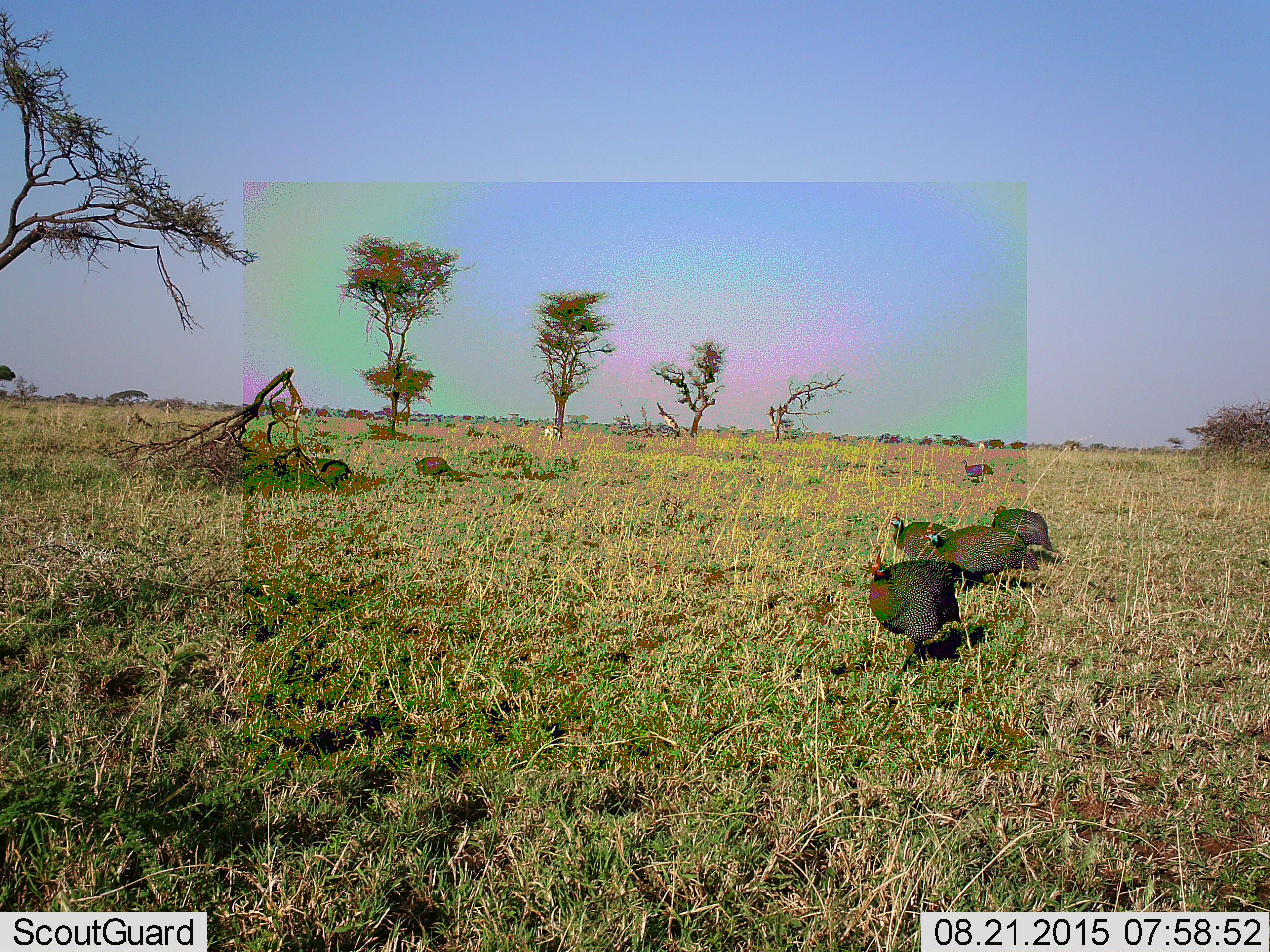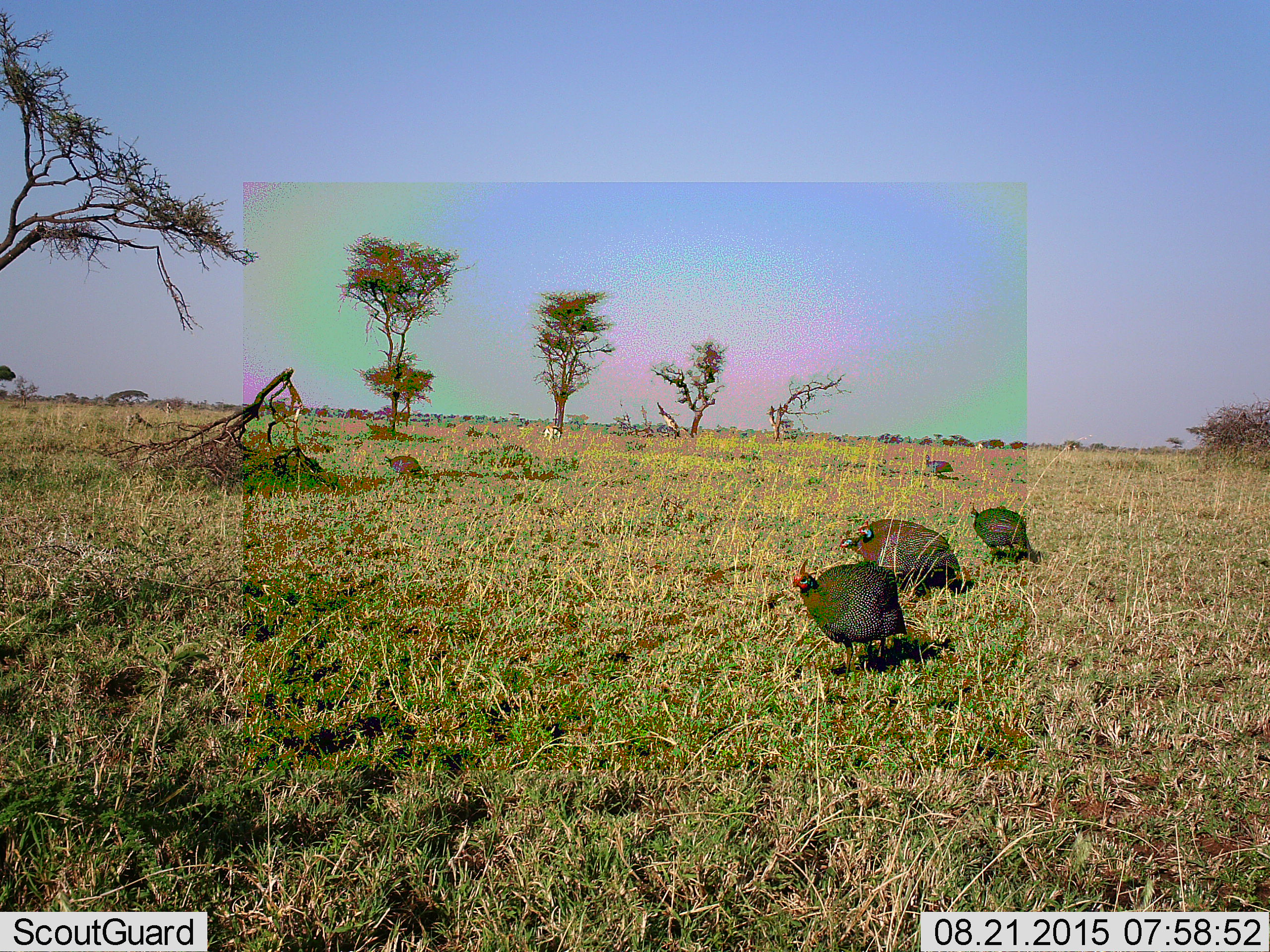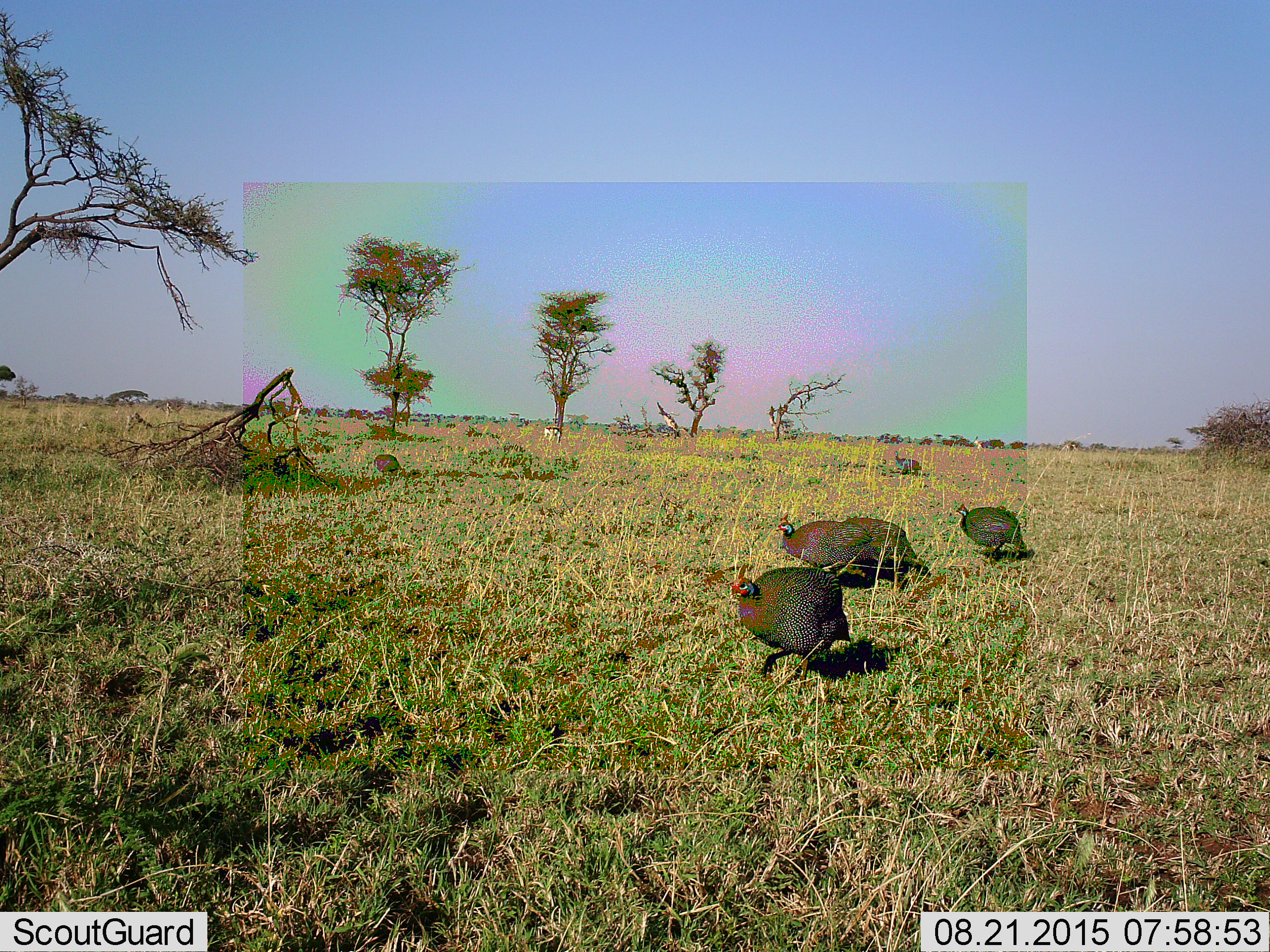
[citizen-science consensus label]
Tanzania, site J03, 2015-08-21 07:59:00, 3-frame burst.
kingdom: Animalia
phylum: Chordata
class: Aves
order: Galliformes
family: Numididae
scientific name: Numididae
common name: guinea fowl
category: guineafowl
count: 7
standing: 17%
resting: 0%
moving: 83%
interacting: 0%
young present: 0%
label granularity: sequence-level